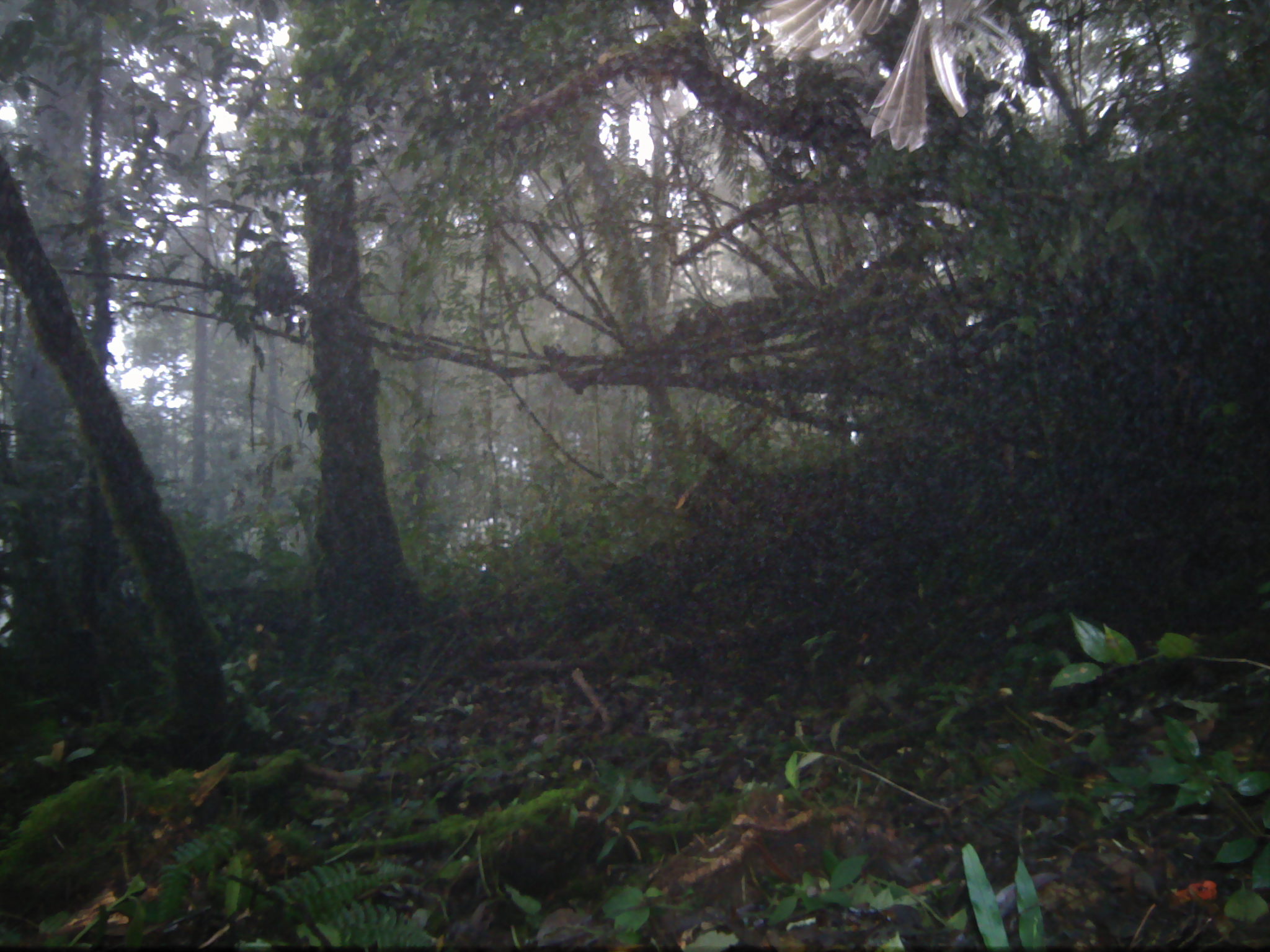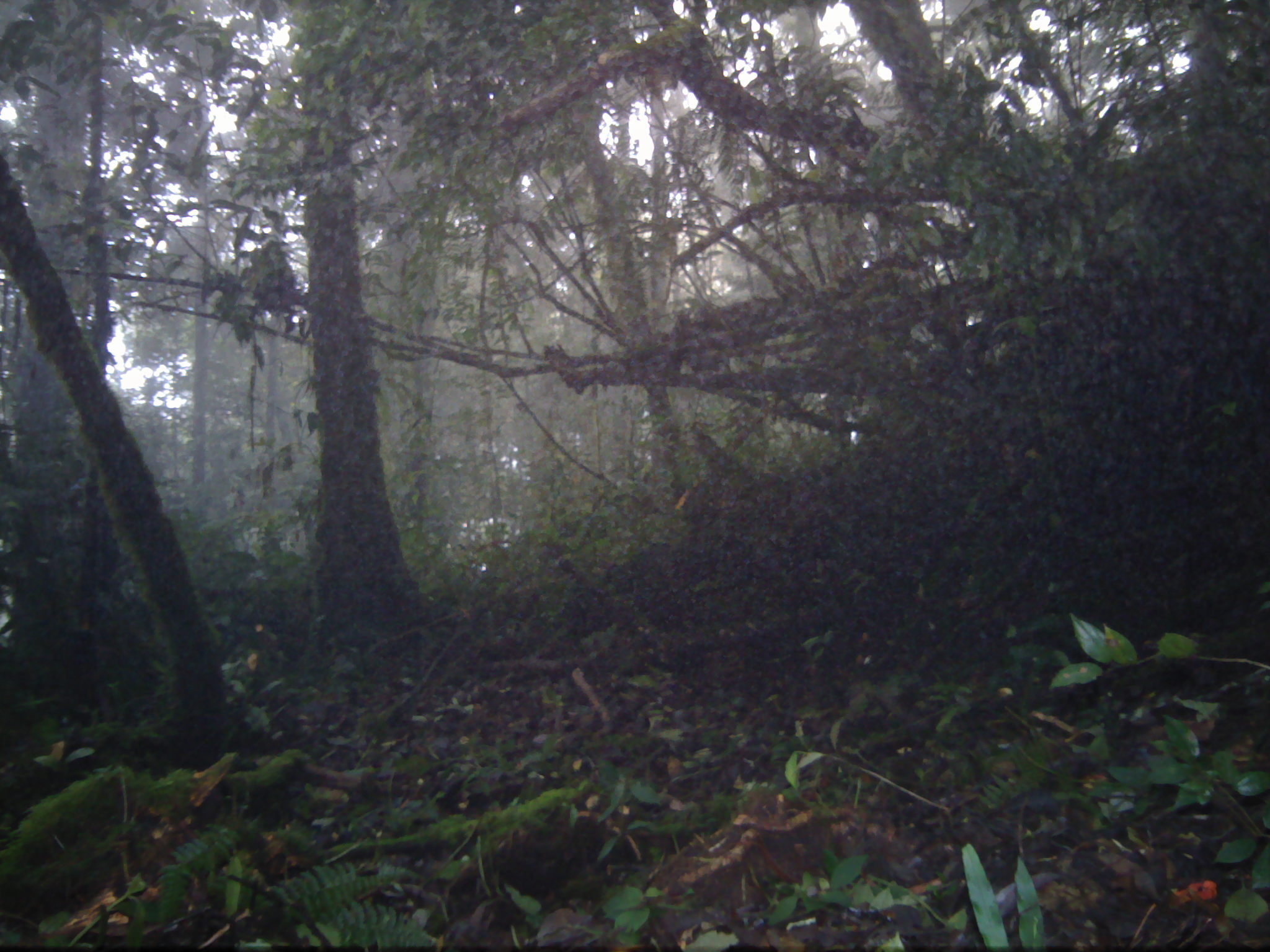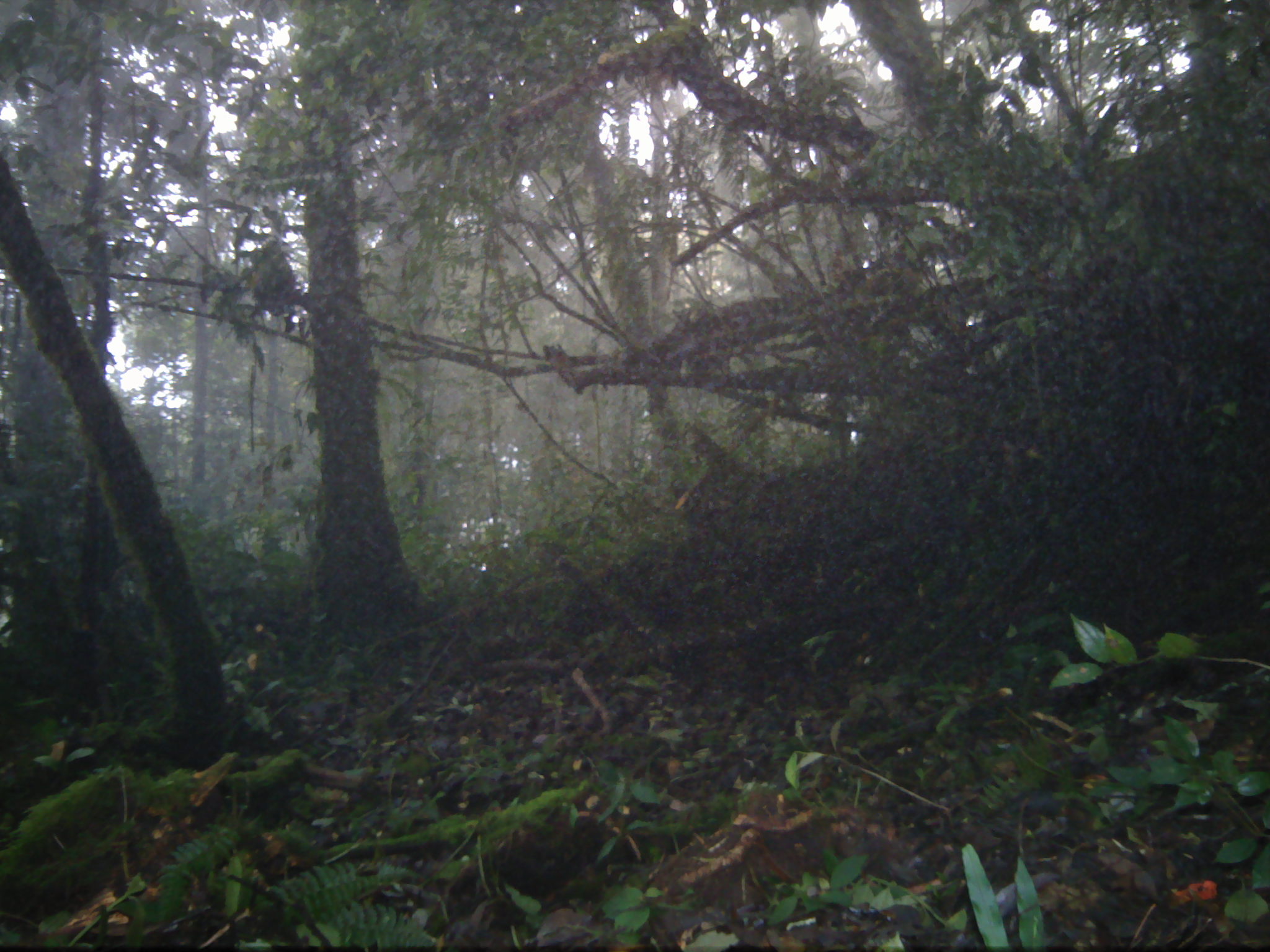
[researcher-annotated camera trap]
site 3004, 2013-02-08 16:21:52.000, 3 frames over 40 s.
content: unidentified animal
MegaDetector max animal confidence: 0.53